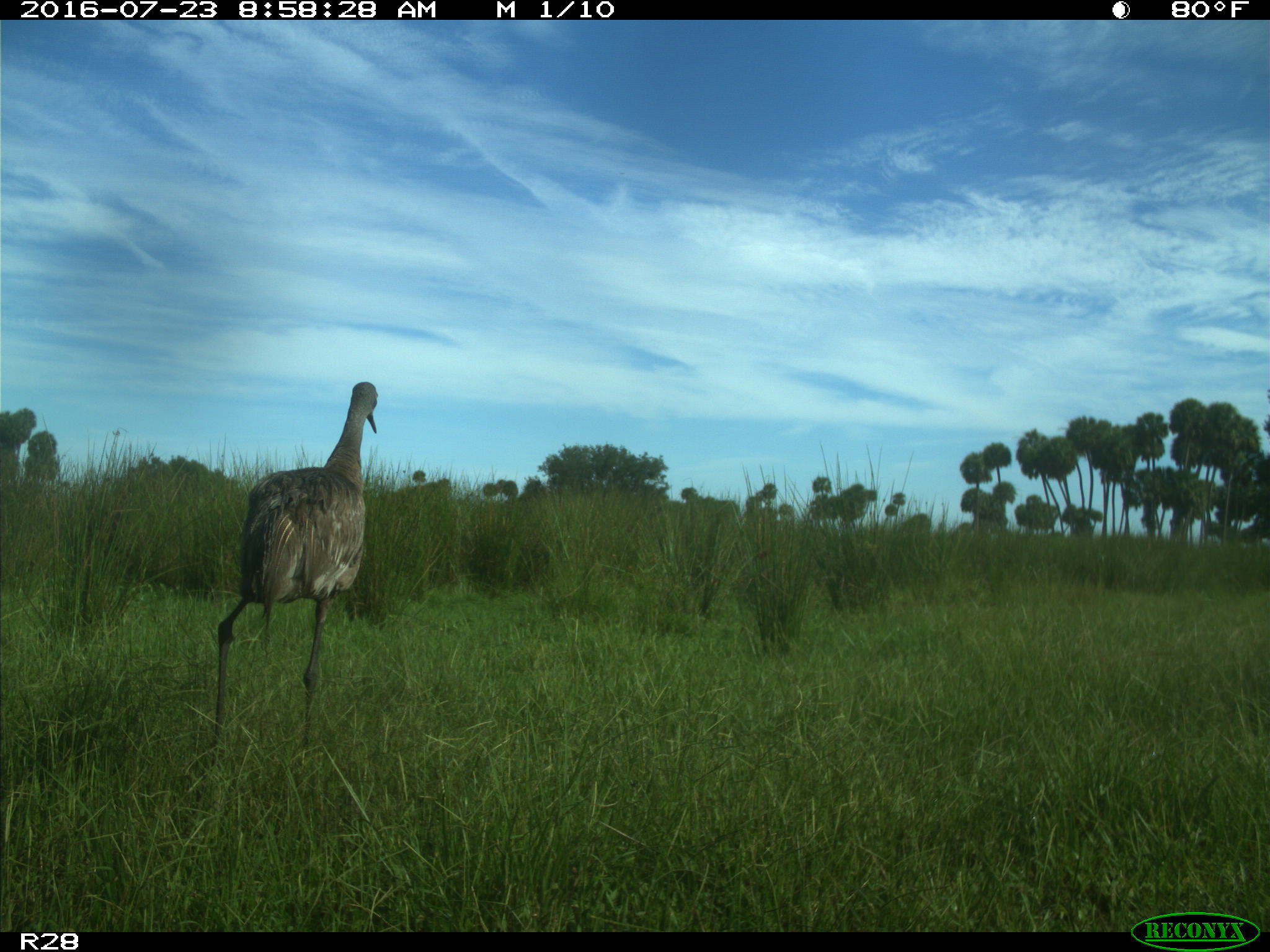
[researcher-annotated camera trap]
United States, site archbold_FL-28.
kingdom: Animalia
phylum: Chordata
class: Aves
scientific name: Aves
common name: birds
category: unidentified bird